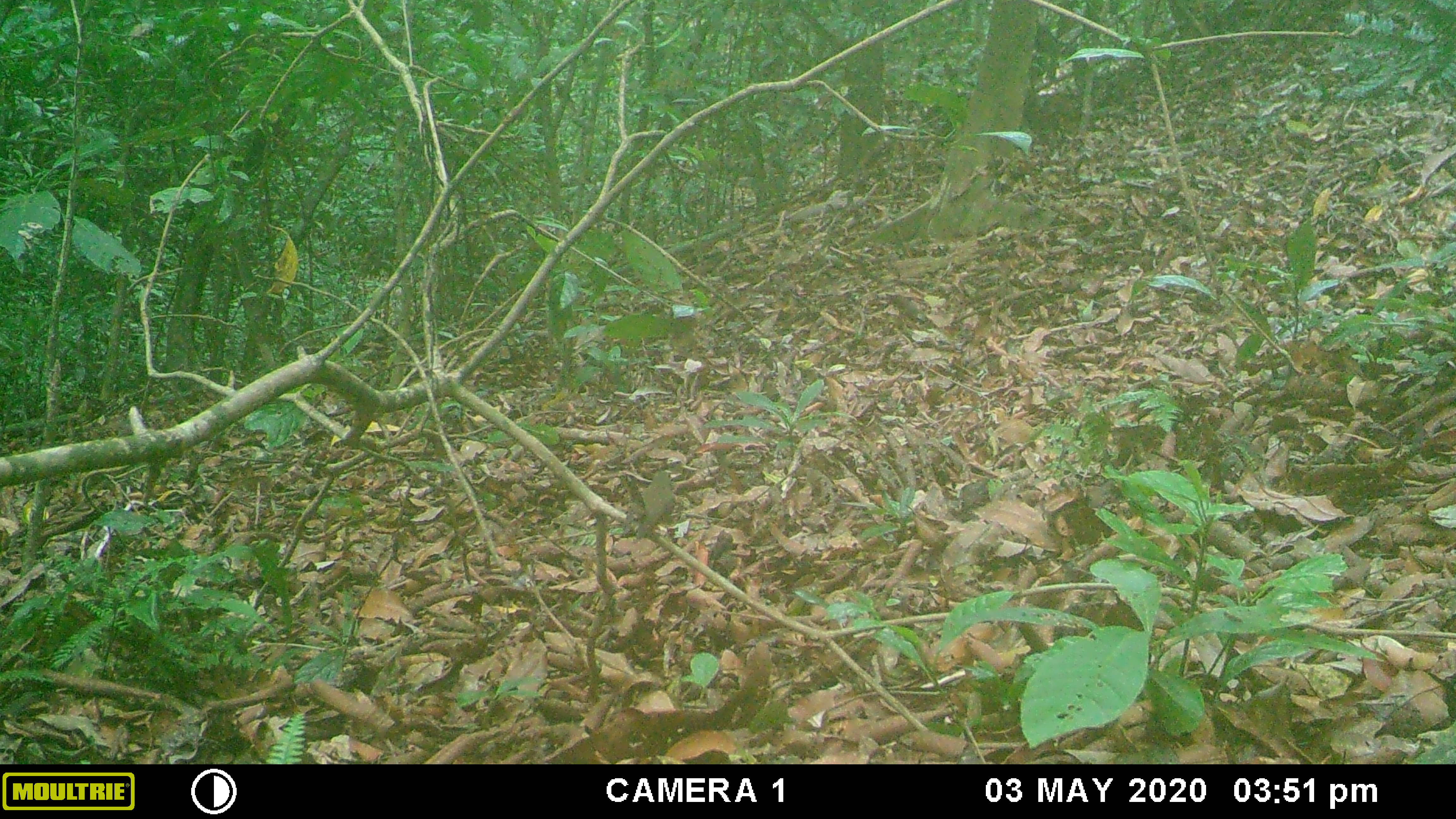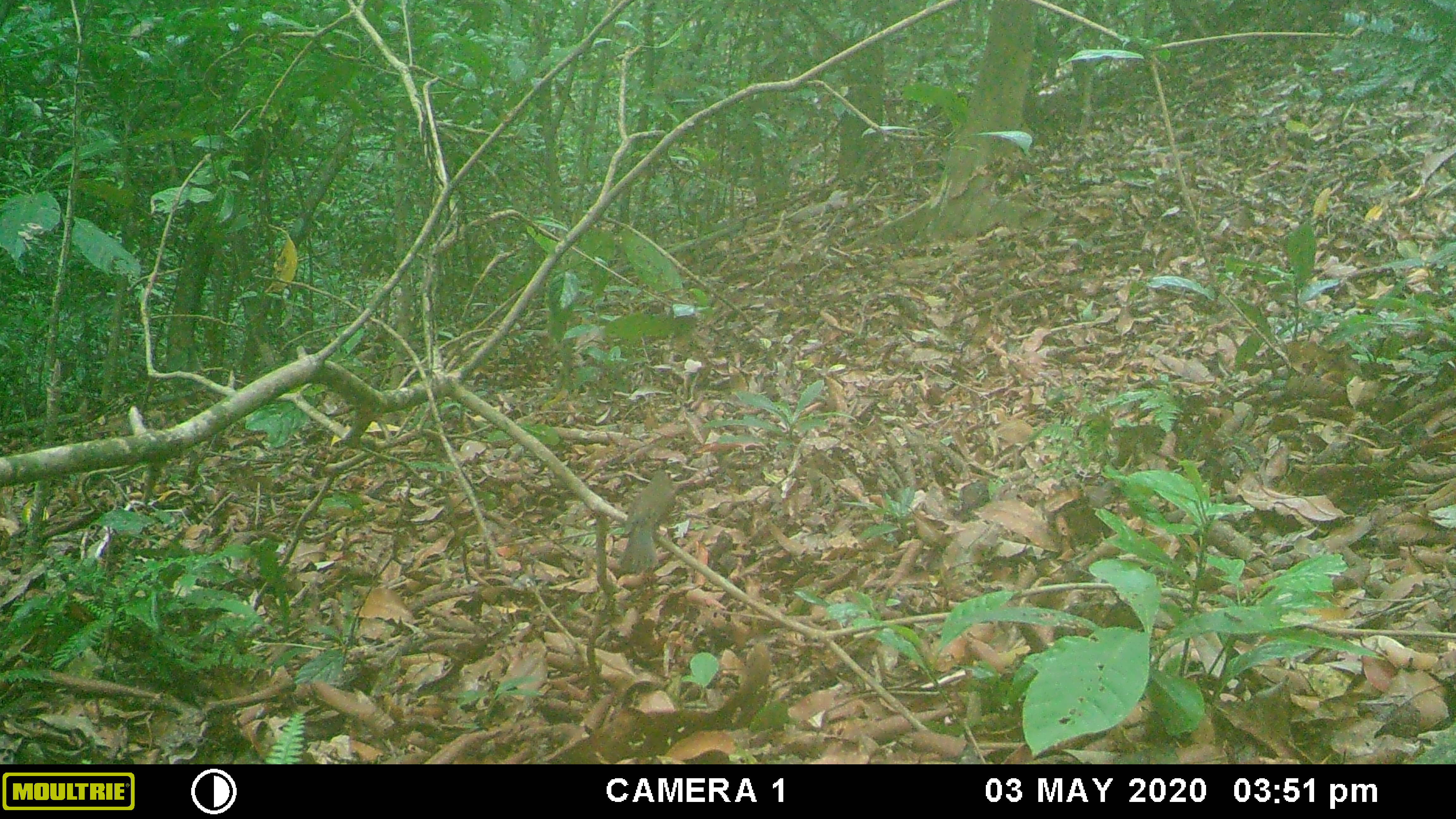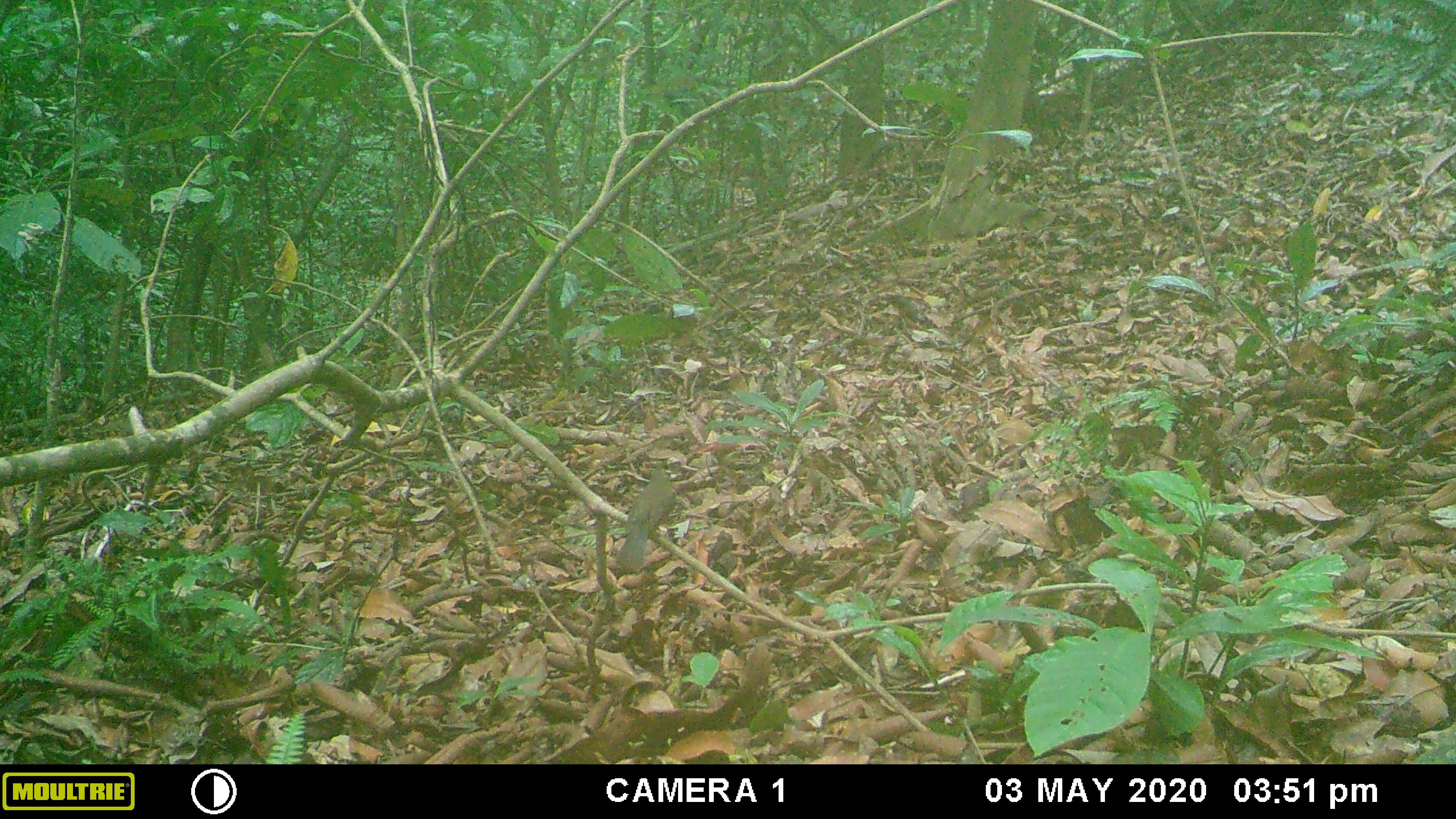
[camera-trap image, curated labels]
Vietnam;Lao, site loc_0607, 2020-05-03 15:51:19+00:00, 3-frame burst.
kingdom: Animalia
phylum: Chordata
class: Aves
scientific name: Aves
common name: bird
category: unidentified bird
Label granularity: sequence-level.